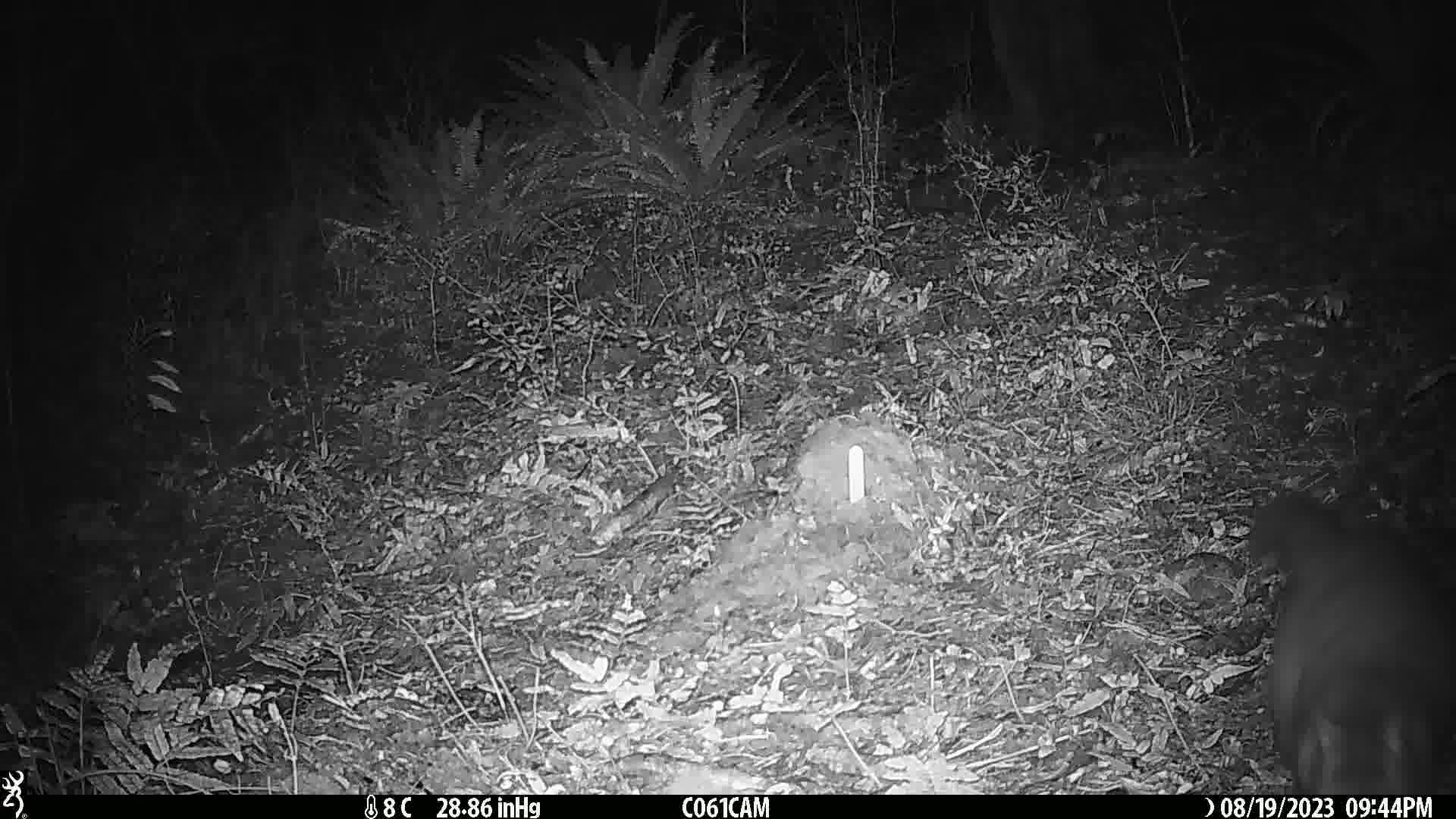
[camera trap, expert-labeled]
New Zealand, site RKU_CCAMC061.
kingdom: Animalia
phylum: Chordata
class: Mammalia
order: Diprotodontia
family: Phalangeridae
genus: Trichosurus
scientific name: Trichosurus vulpecula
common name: common brushtail possum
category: possum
Possum (common brushtail possum) (Trichosurus vulpecula).